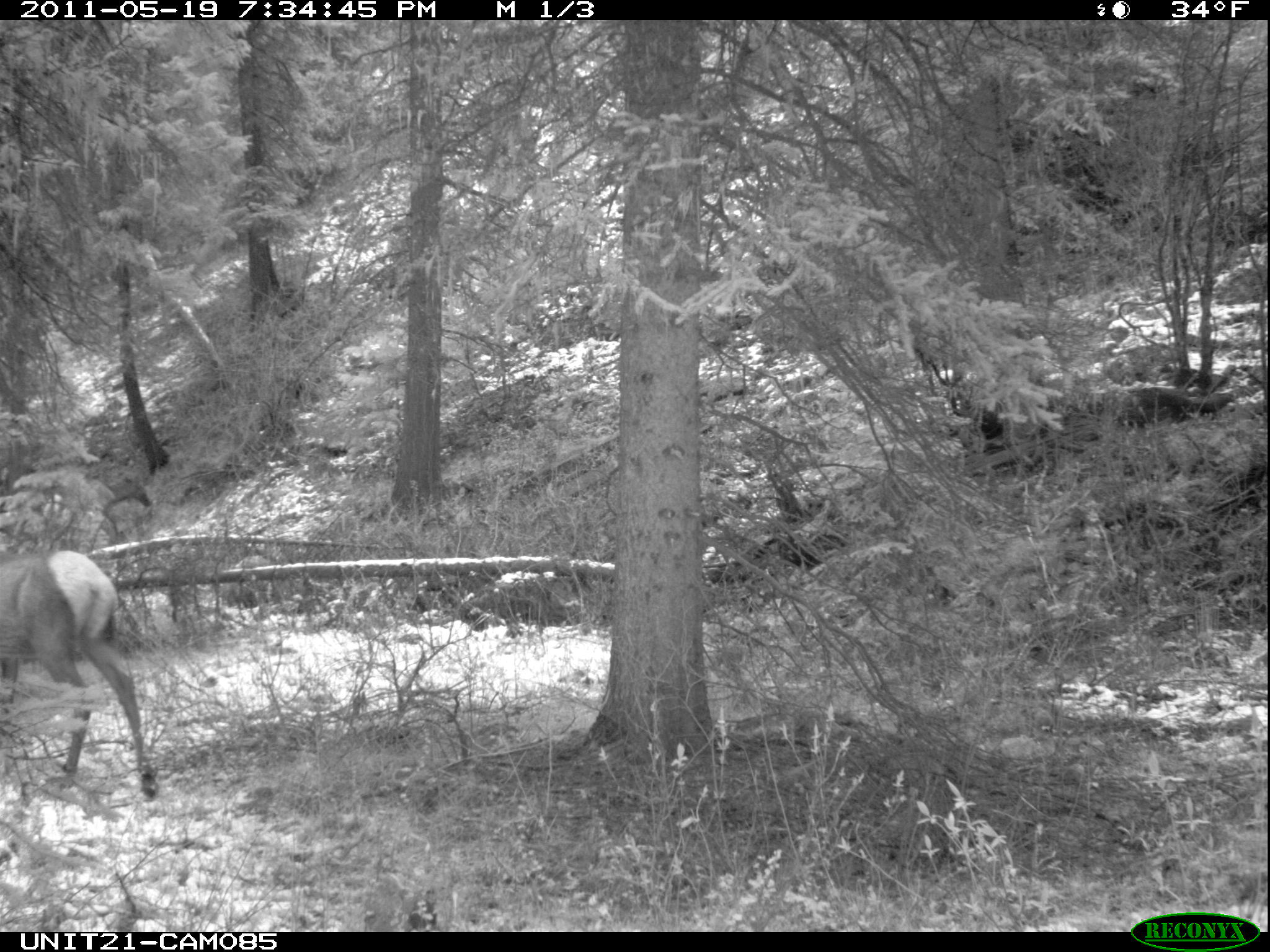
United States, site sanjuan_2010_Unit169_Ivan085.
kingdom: Animalia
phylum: Chordata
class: Mammalia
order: Artiodactyla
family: Cervidae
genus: Cervus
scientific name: Cervus elaphus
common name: red deer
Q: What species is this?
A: Cervus elaphus (red deer).